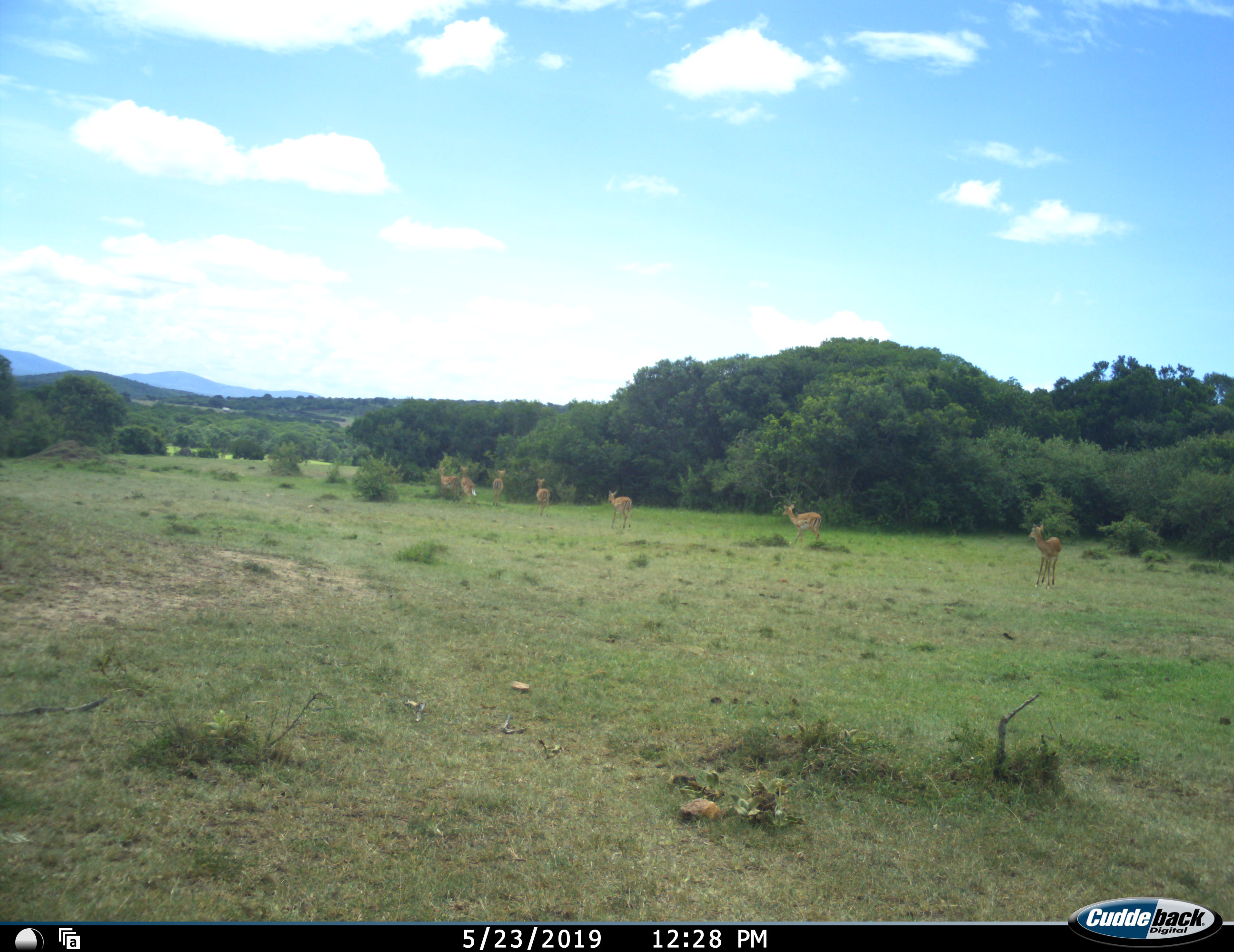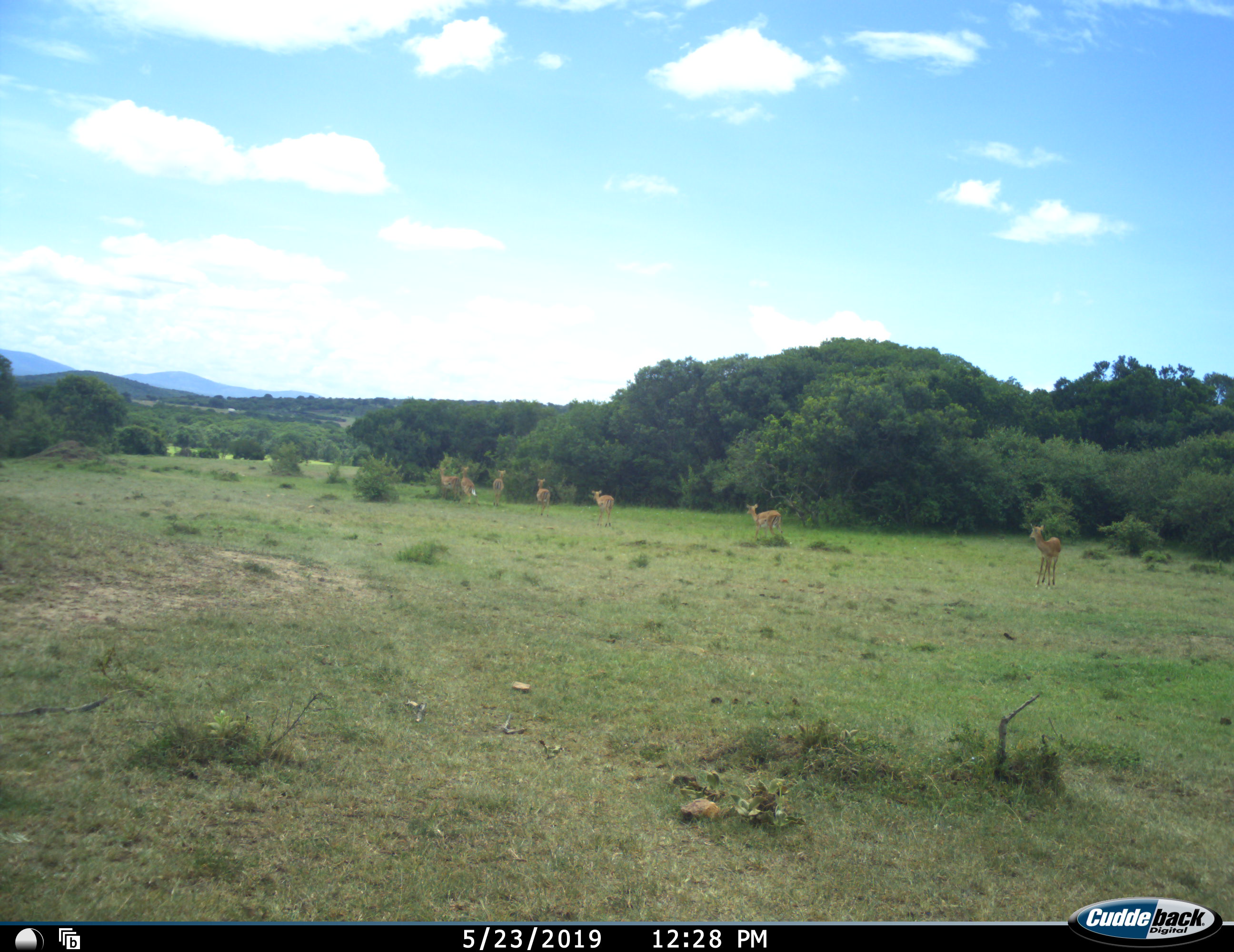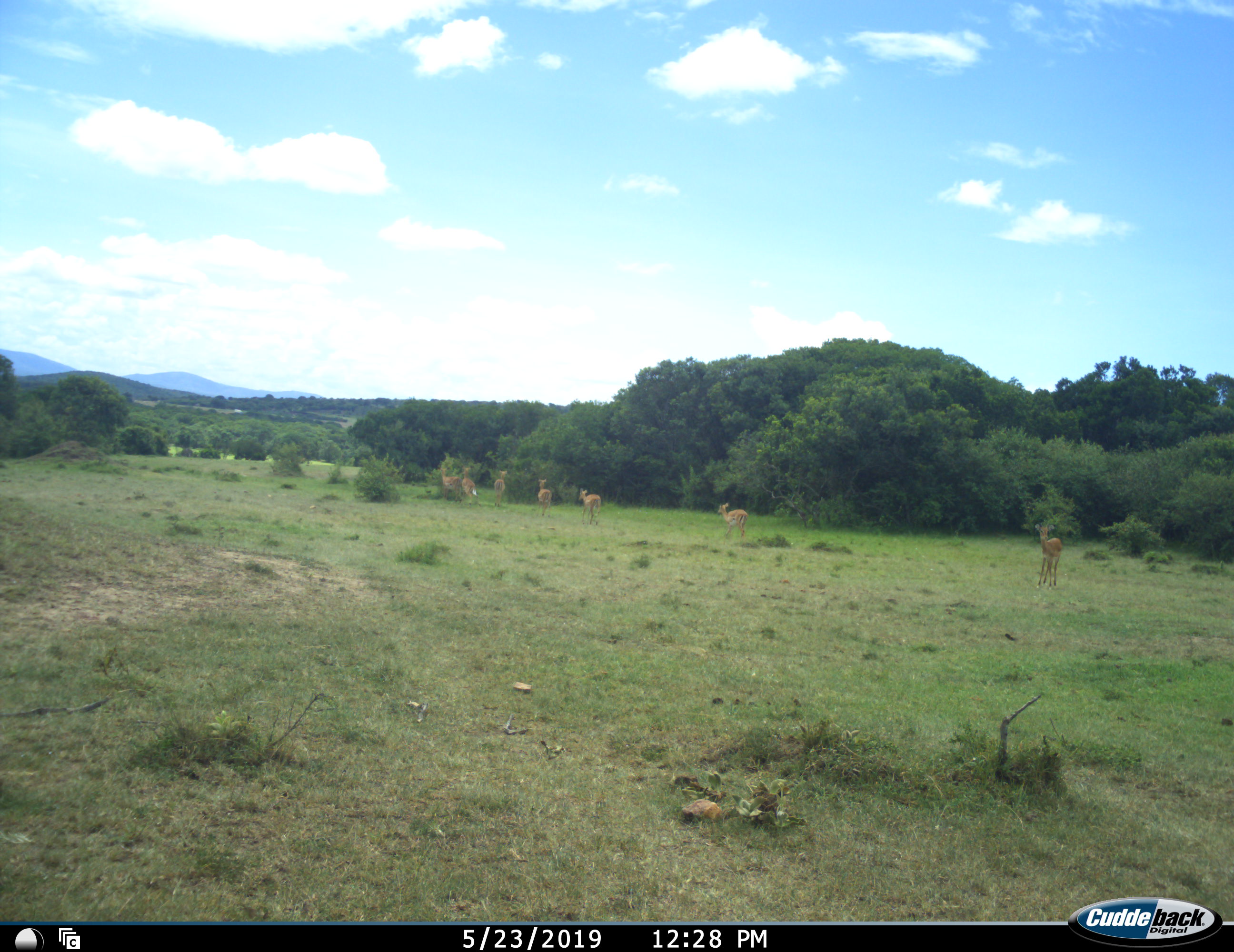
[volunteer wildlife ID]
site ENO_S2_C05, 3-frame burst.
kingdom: Animalia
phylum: Chordata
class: Mammalia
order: Artiodactyla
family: Bovidae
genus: Aepyceros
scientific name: Aepyceros melampus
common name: impala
Impala (Aepyceros melampus), count 7. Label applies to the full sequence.